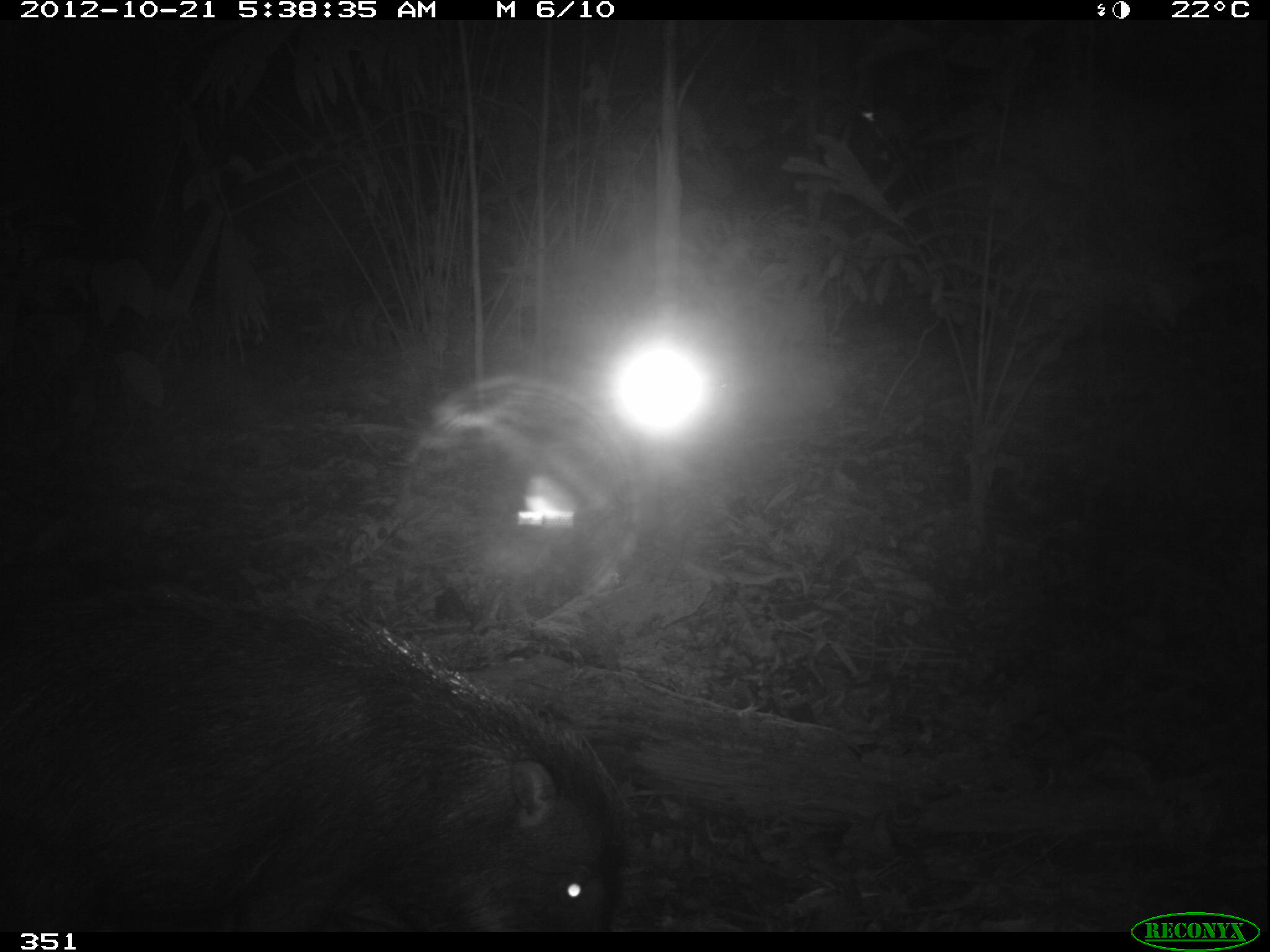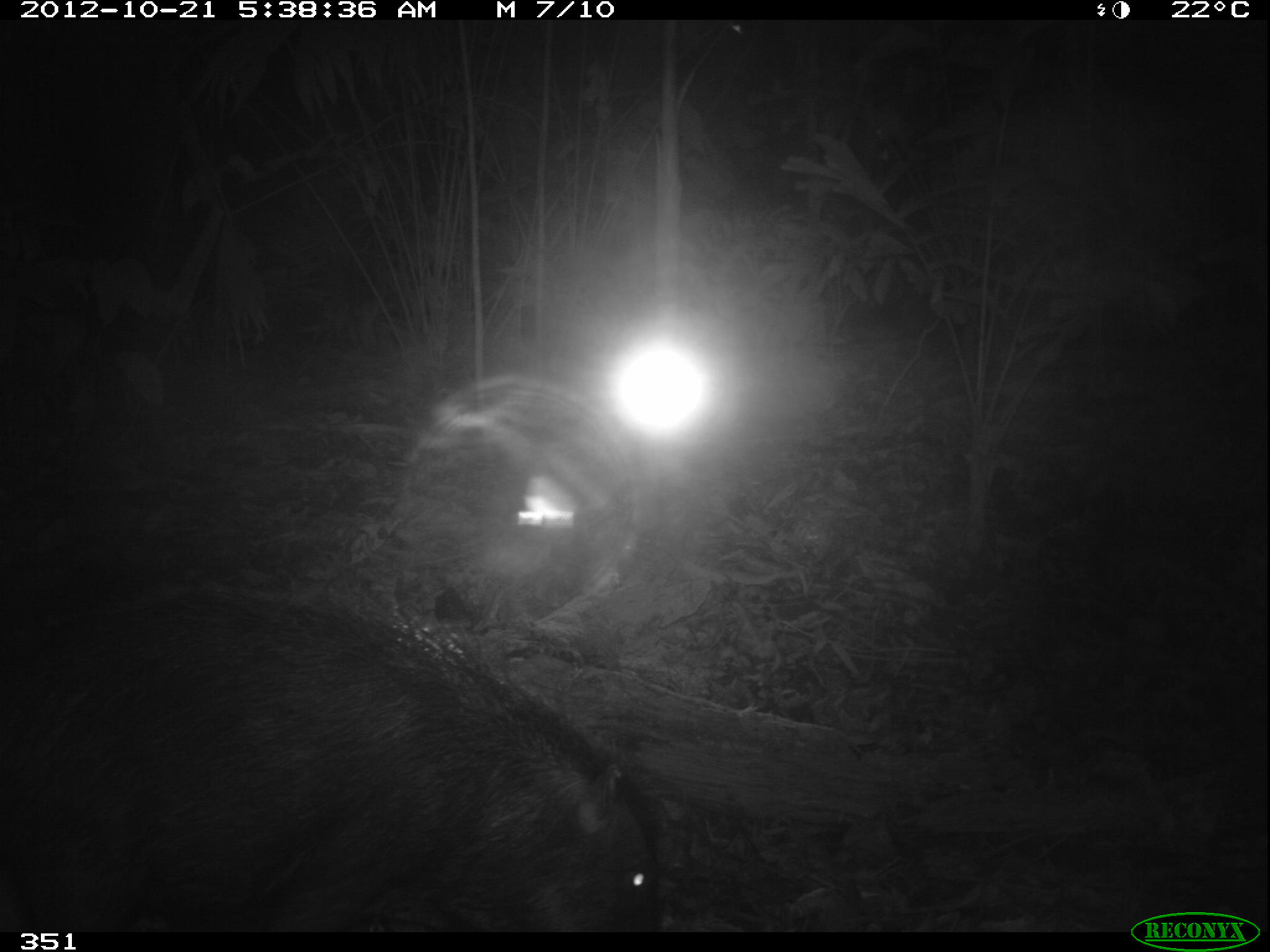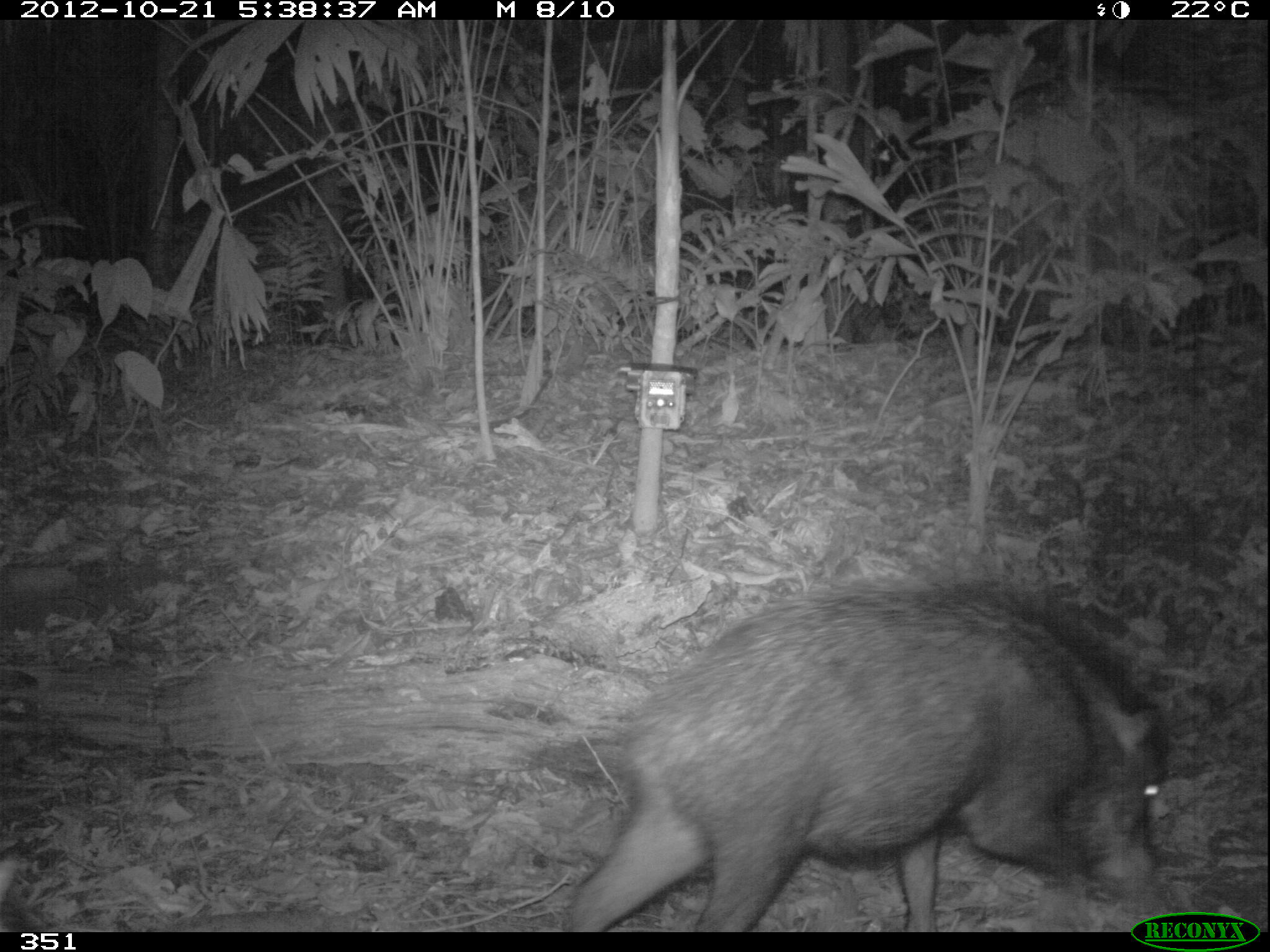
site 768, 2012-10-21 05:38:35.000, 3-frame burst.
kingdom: Animalia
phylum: Chordata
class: Mammalia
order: Artiodactyla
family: Tayassuidae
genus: Tayassu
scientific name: Tayassu pecari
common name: white-lipped peccary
Tayassu pecari (white-lipped peccary).